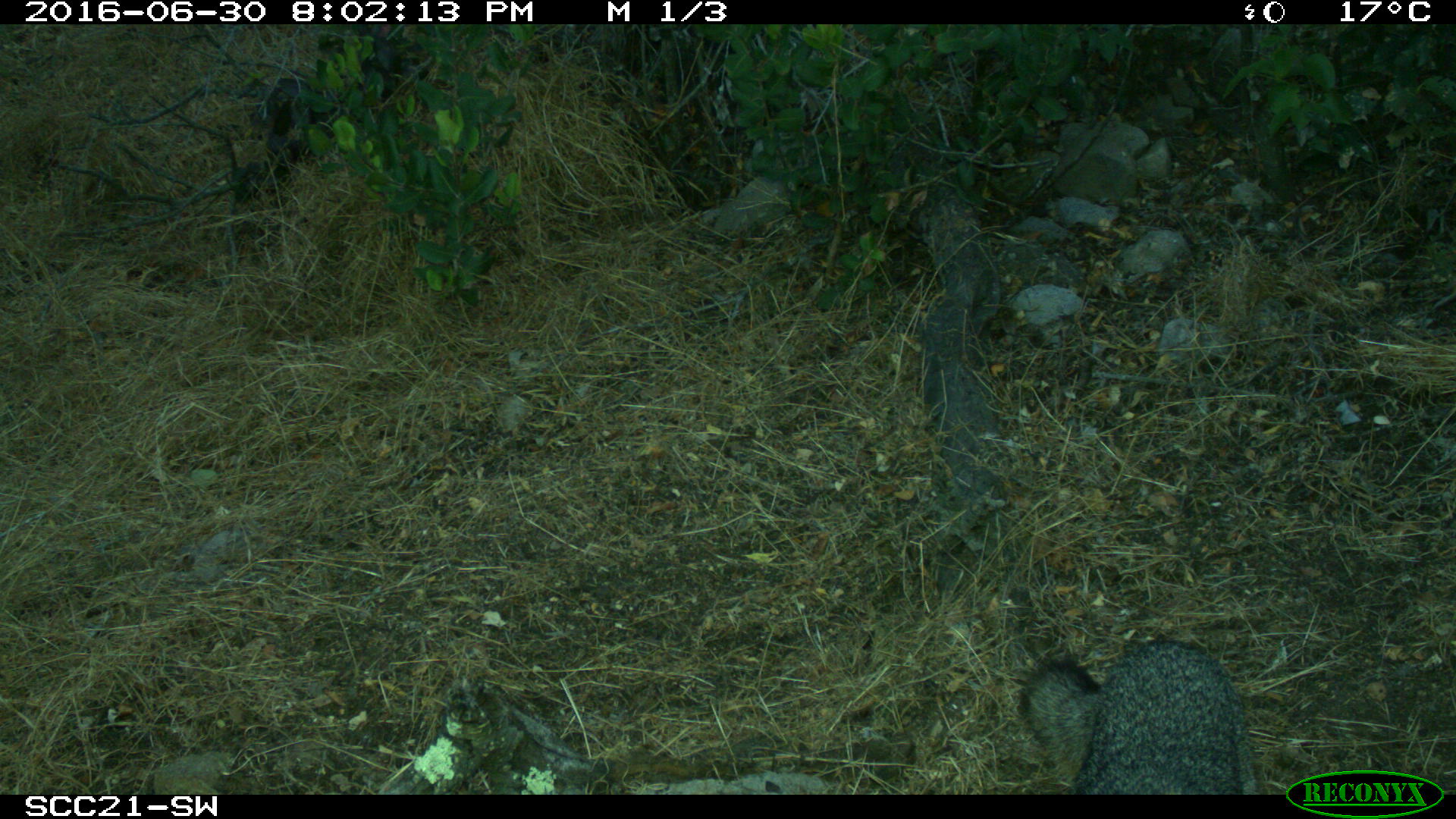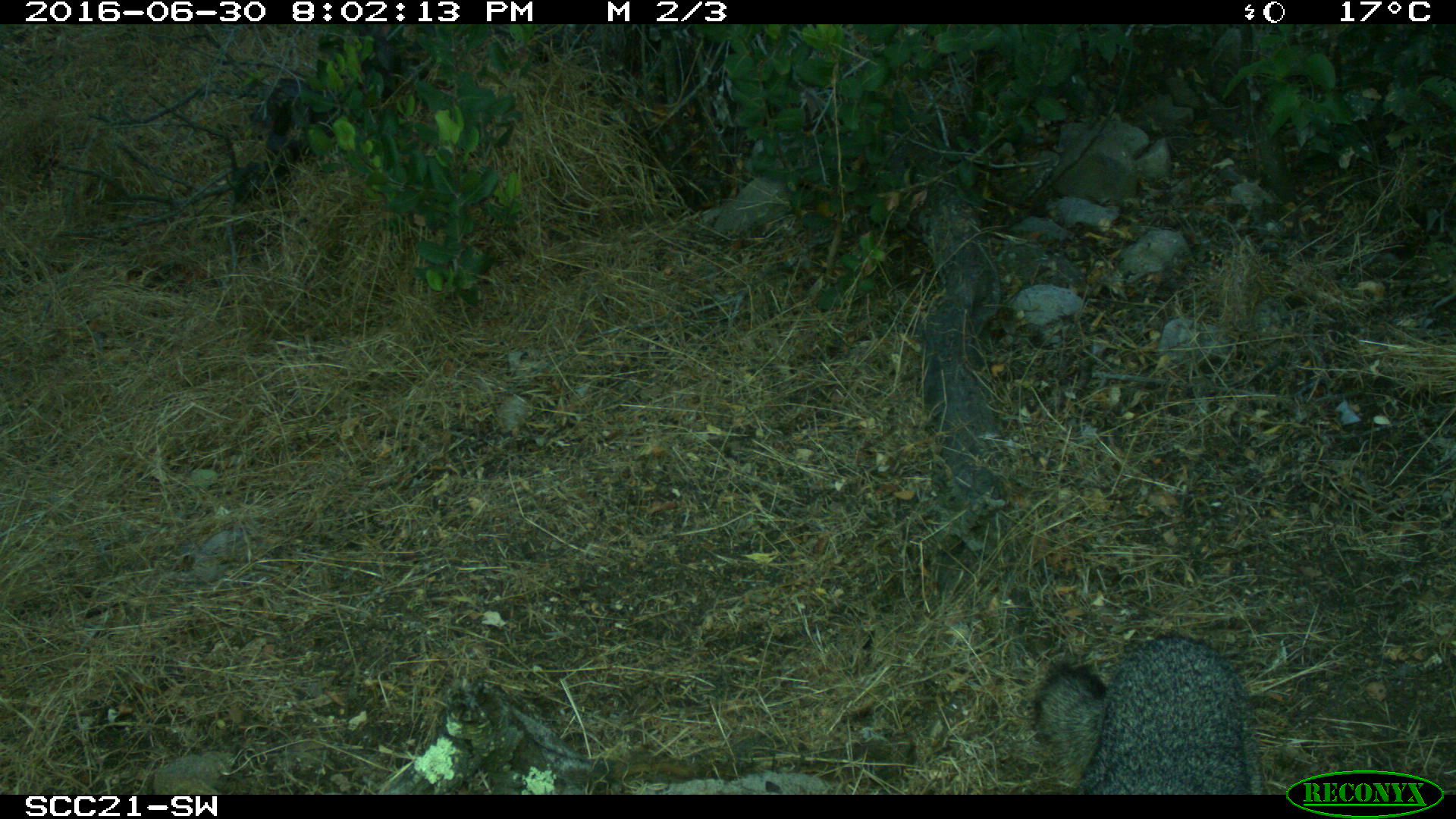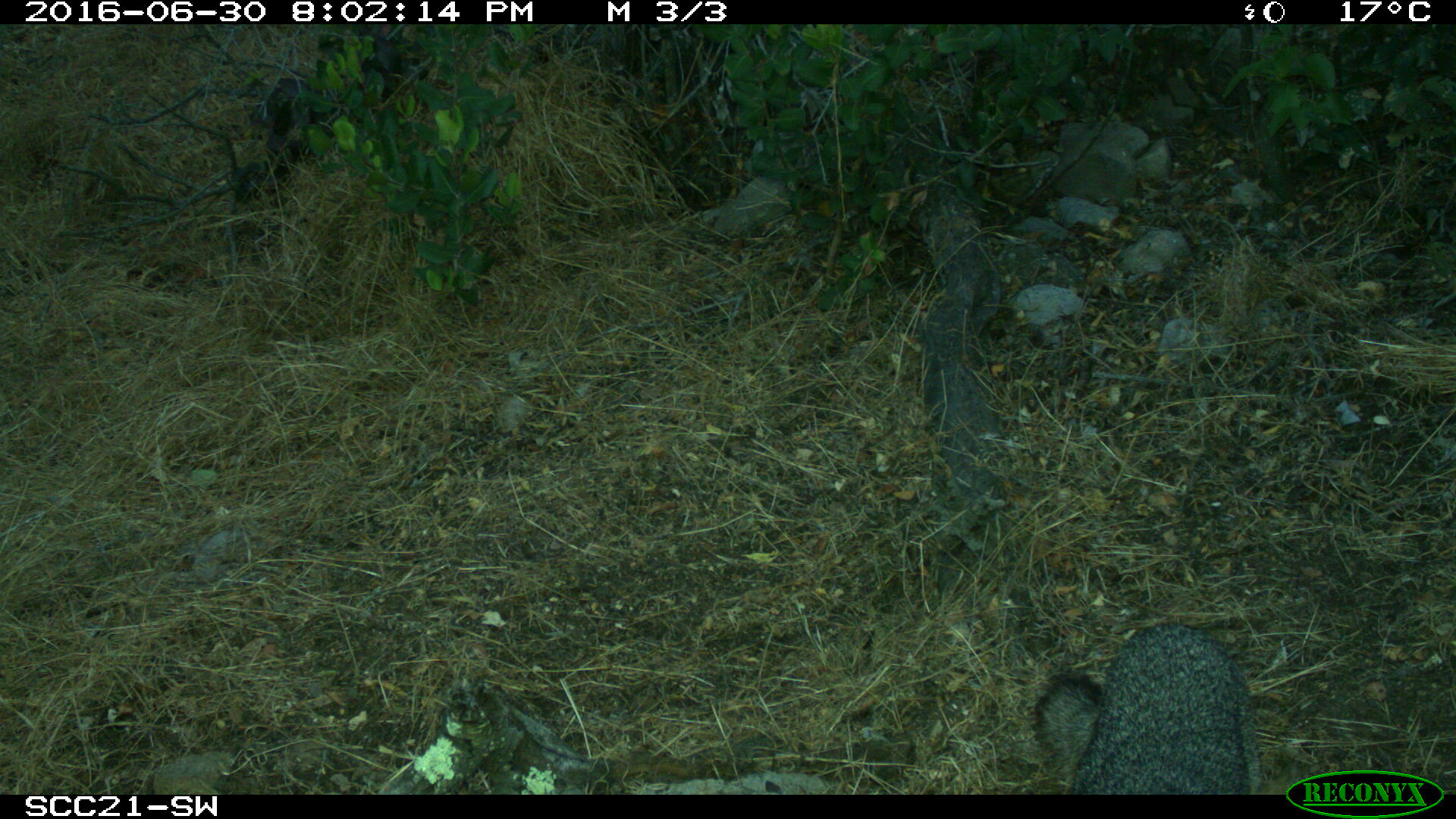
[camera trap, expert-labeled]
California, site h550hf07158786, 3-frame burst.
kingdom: Animalia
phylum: Chordata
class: Mammalia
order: Carnivora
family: Canidae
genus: Urocyon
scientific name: Urocyon littoralis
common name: island fox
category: fox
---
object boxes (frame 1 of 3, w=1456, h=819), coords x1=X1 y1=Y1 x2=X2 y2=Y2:
fox: x1=1021 y1=639 x2=1260 y2=793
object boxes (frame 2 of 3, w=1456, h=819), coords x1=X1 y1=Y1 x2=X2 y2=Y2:
fox: x1=1031 y1=629 x2=1264 y2=794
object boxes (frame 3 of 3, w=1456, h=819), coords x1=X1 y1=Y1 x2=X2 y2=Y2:
fox: x1=1032 y1=620 x2=1263 y2=795